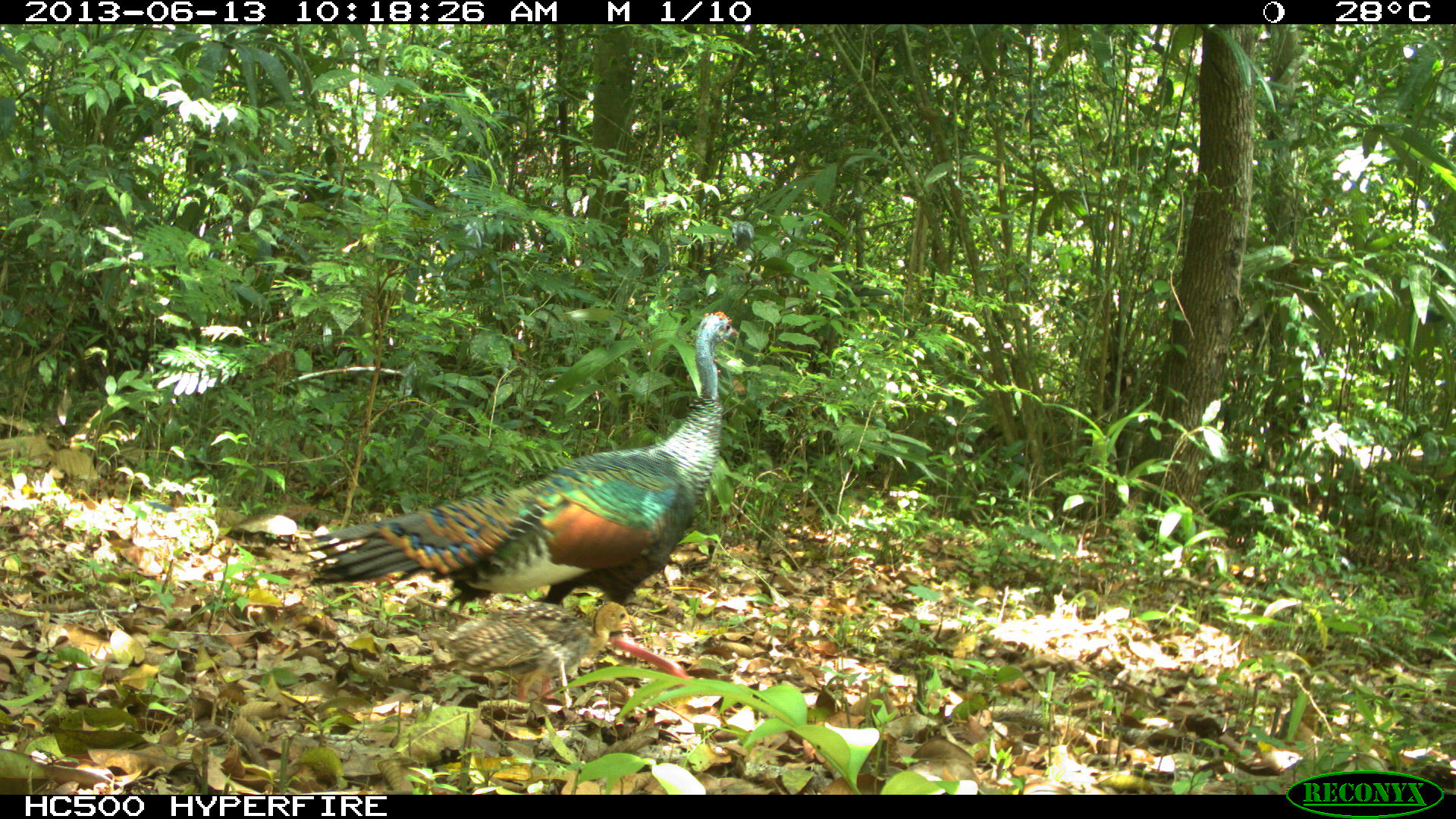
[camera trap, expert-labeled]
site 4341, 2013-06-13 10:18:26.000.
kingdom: Animalia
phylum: Chordata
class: Aves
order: Galliformes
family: Phasianidae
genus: Meleagris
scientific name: Meleagris ocellata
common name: ocellated turkey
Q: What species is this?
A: Meleagris ocellata (ocellated turkey).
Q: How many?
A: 1.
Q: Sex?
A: Female.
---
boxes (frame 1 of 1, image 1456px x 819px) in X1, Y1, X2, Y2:
meleagris ocellata: 304, 309, 740, 677; 440, 601, 635, 704